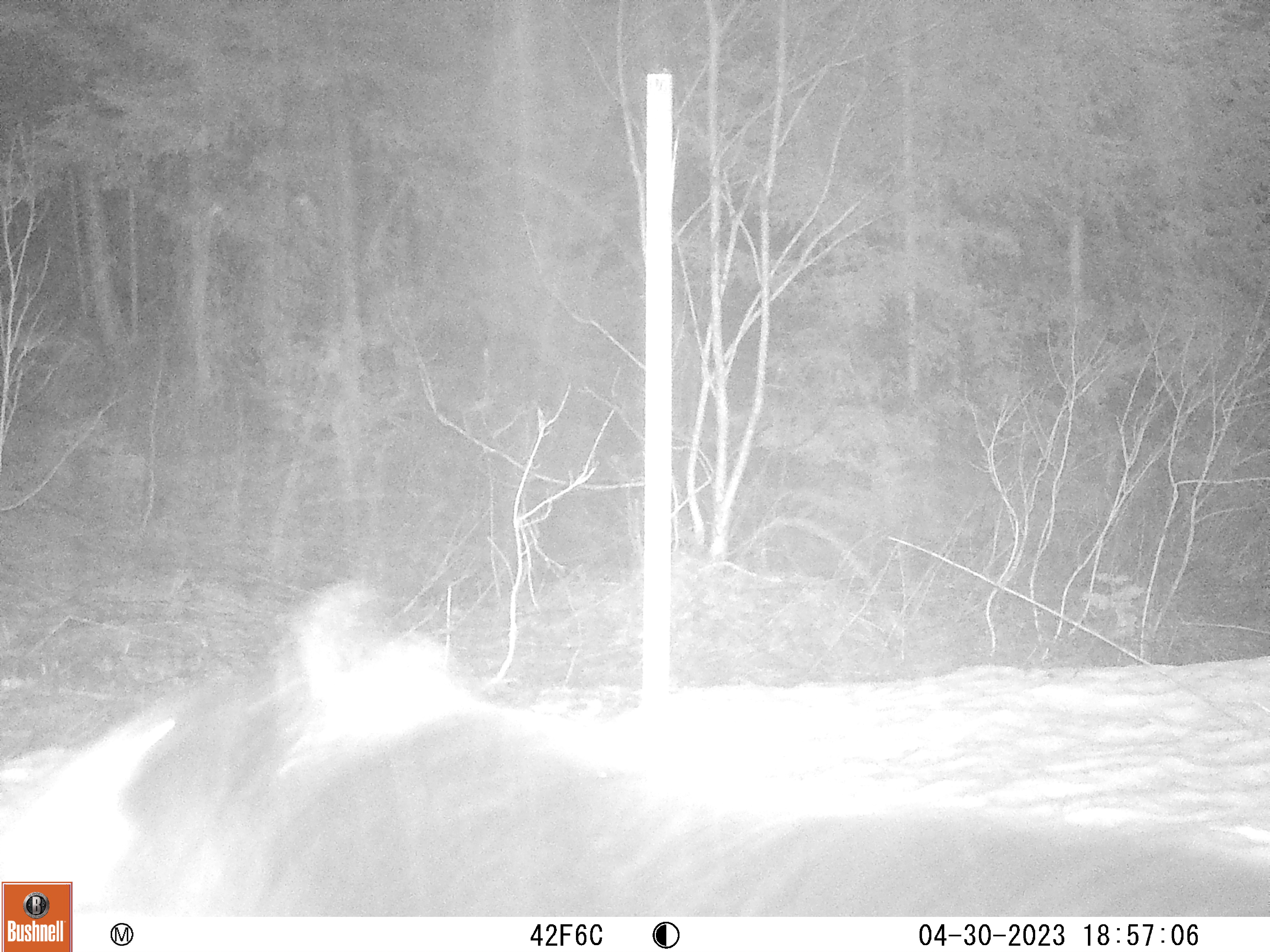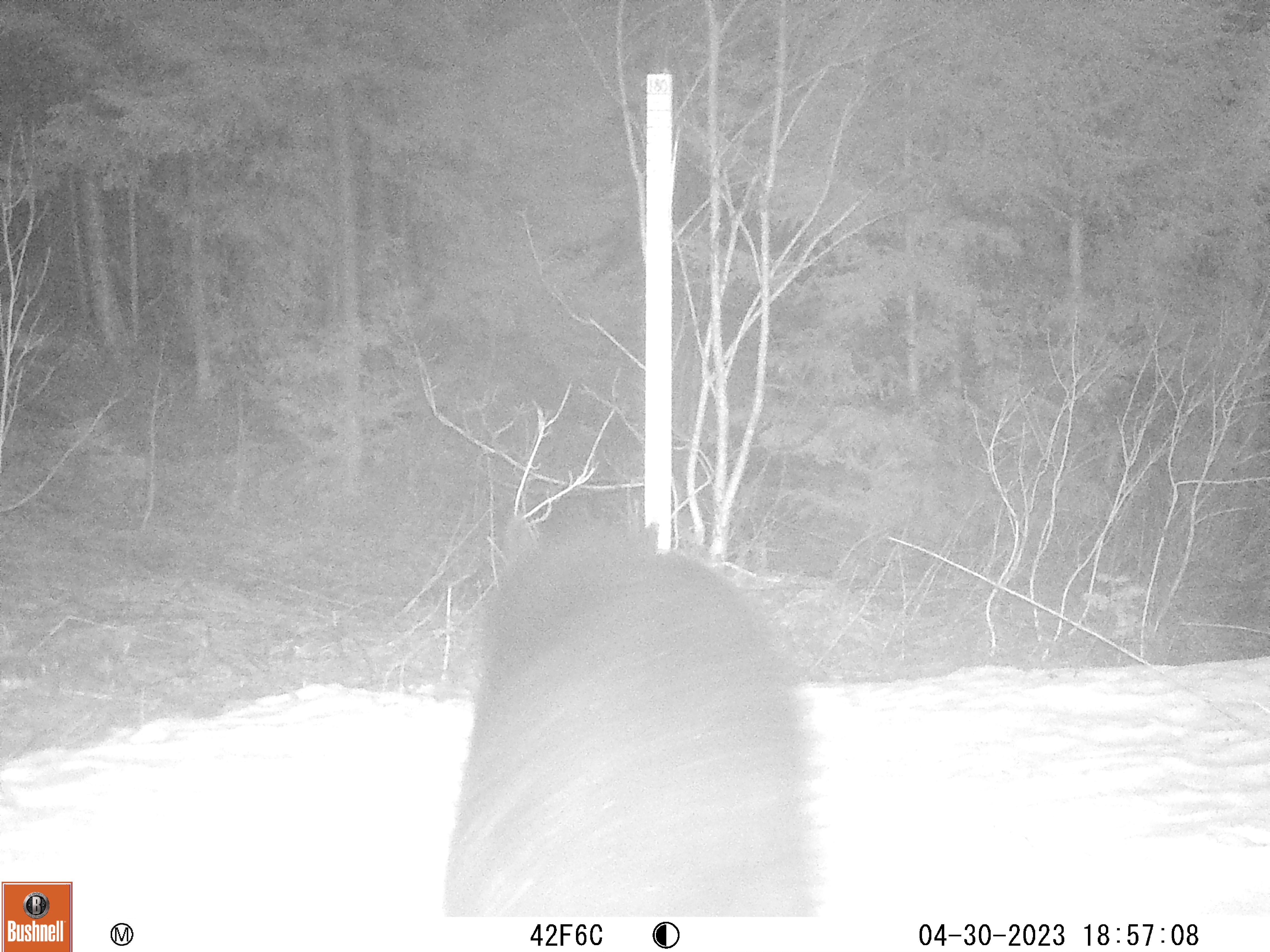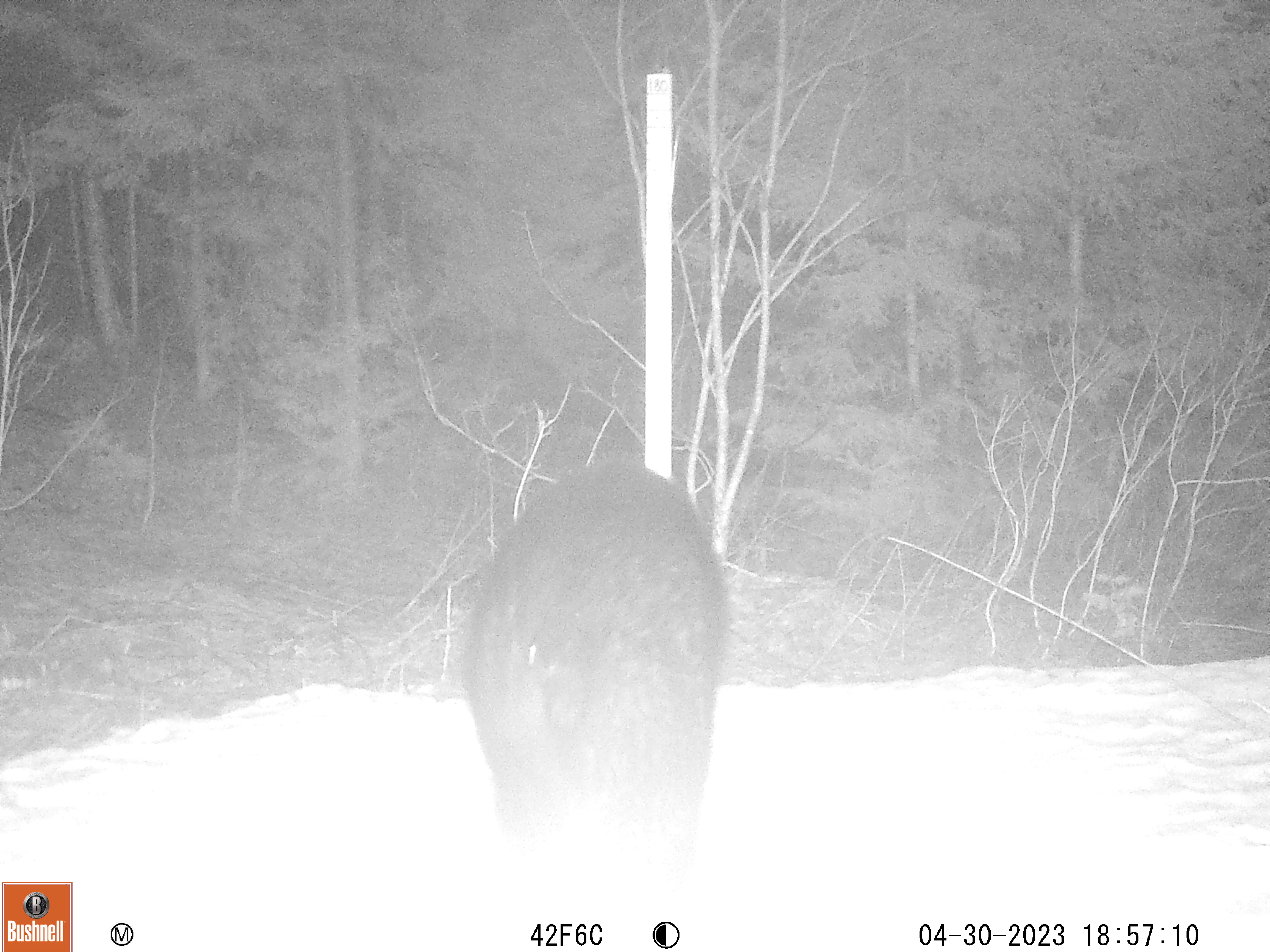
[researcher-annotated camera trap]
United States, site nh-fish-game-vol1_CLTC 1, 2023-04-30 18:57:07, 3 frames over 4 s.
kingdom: Animalia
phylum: Chordata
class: Mammalia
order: Carnivora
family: Ursidae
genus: Ursus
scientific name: Ursus americanus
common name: black bear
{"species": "black bear (Ursus americanus)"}